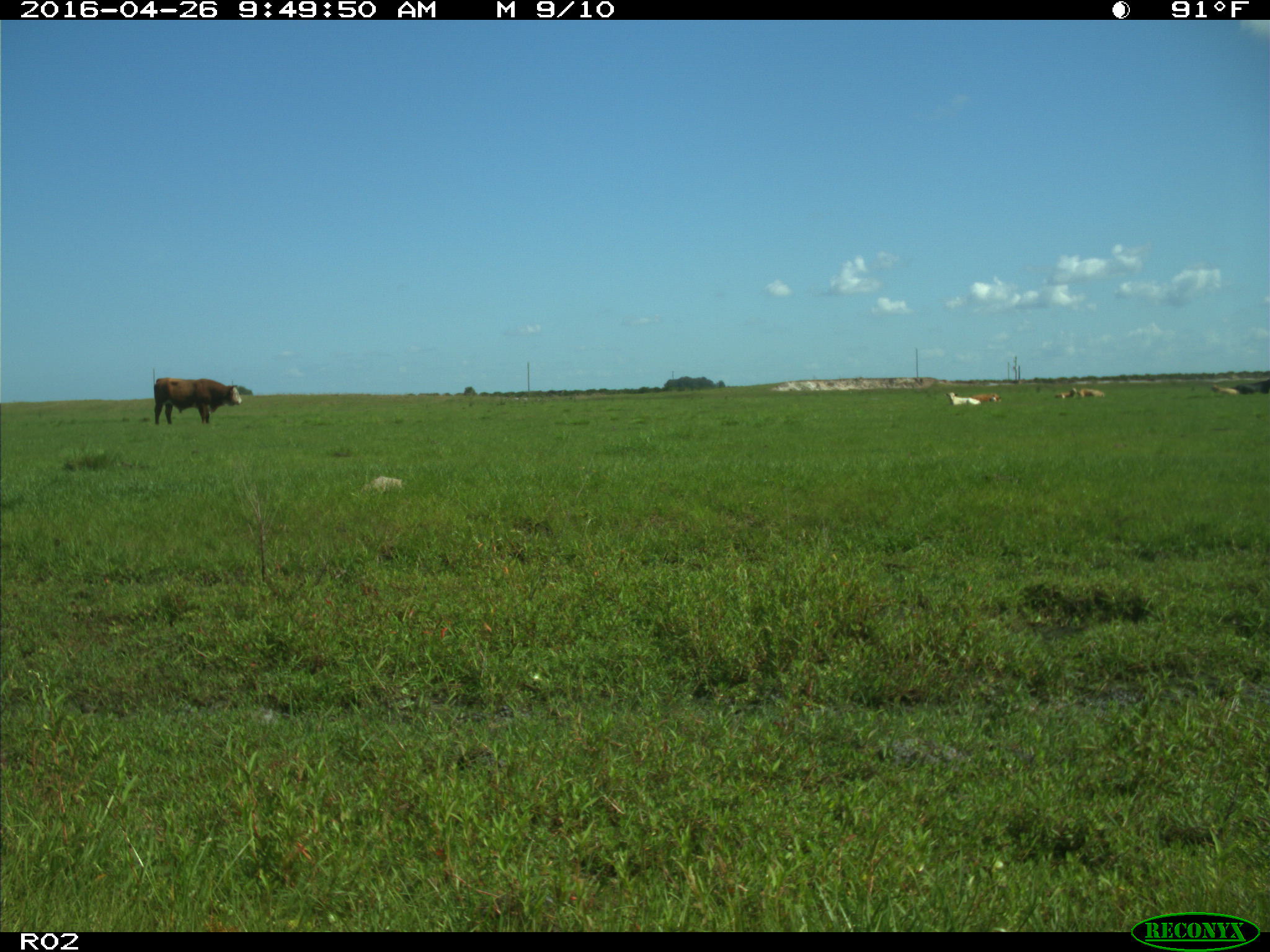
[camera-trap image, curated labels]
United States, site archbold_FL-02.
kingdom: Animalia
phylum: Chordata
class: Mammalia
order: Artiodactyla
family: Bovidae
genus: Bos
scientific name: Bos taurus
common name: domestic cow